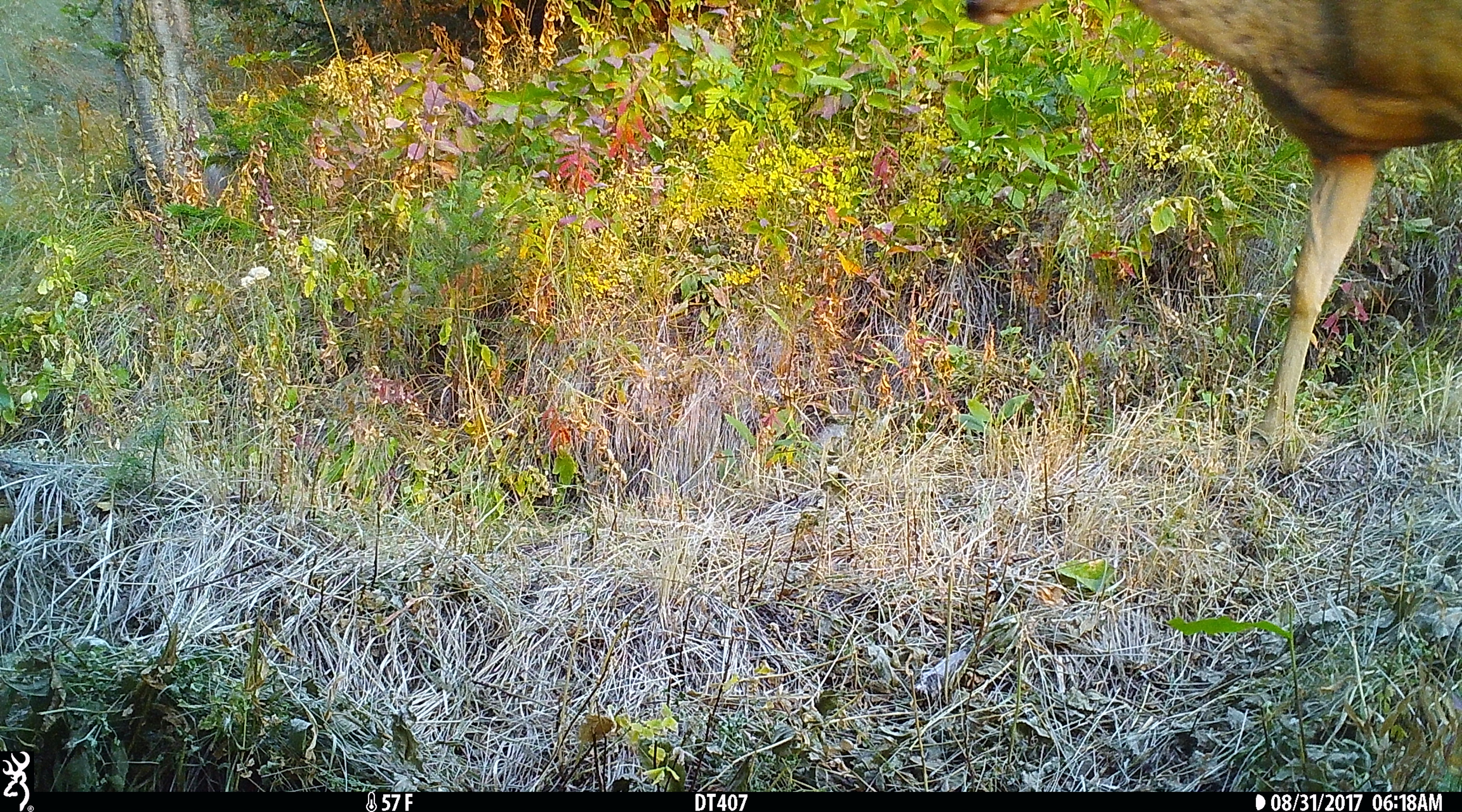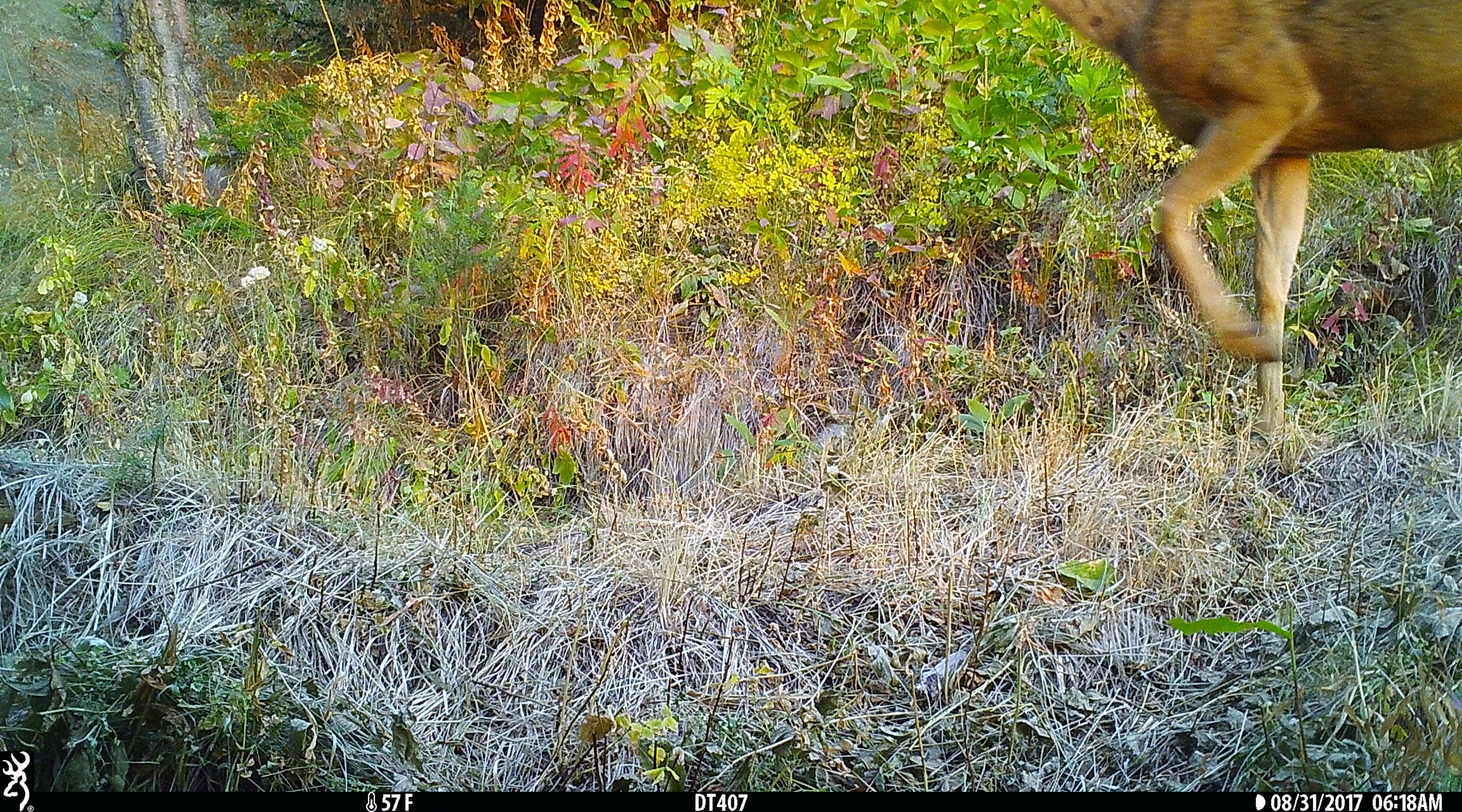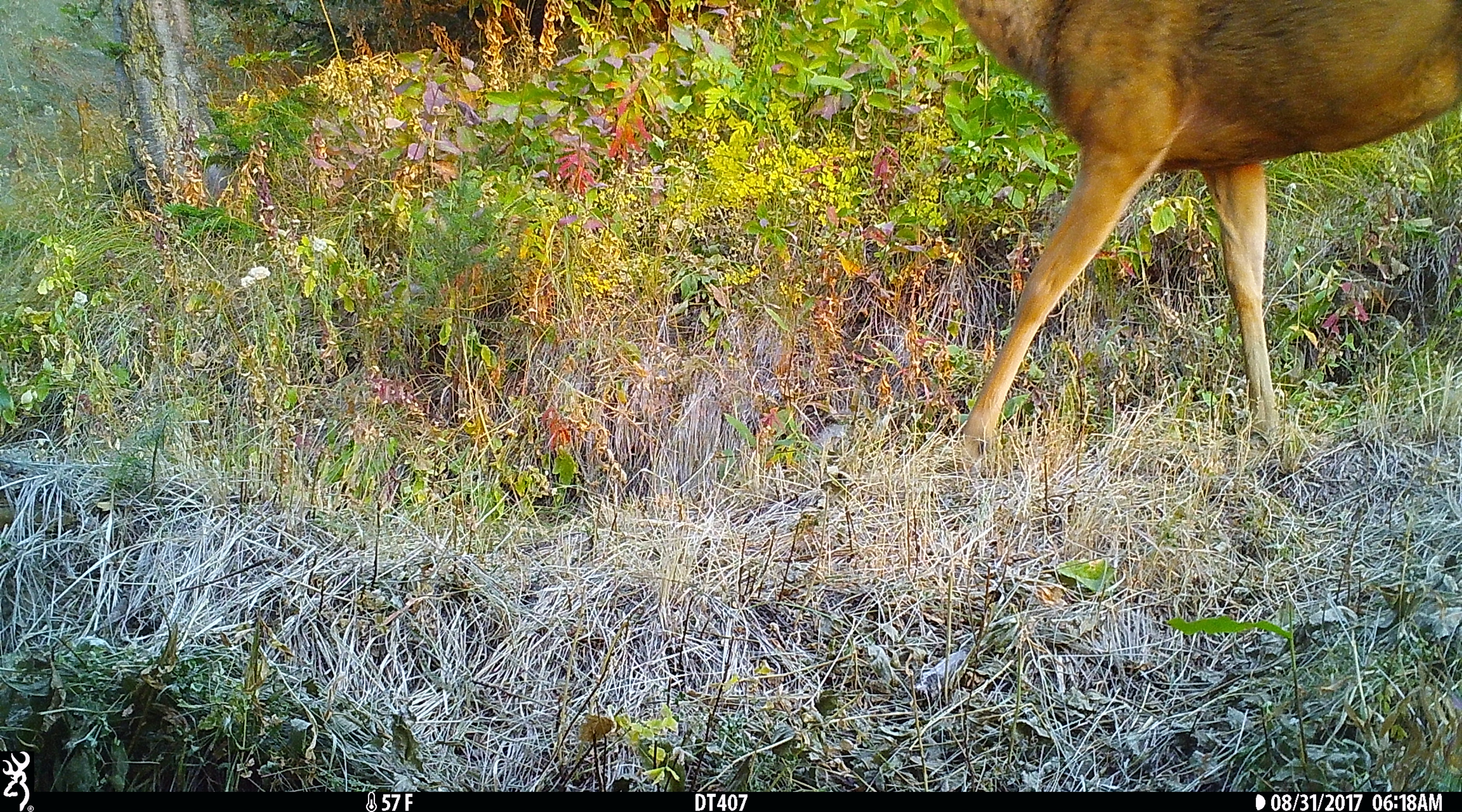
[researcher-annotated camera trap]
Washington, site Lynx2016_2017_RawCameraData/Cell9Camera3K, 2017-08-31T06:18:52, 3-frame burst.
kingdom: Animalia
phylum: Chordata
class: Mammalia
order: Artiodactyla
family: Cervidae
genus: Odocoileus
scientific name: Odocoileus hemionus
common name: mule deer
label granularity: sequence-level